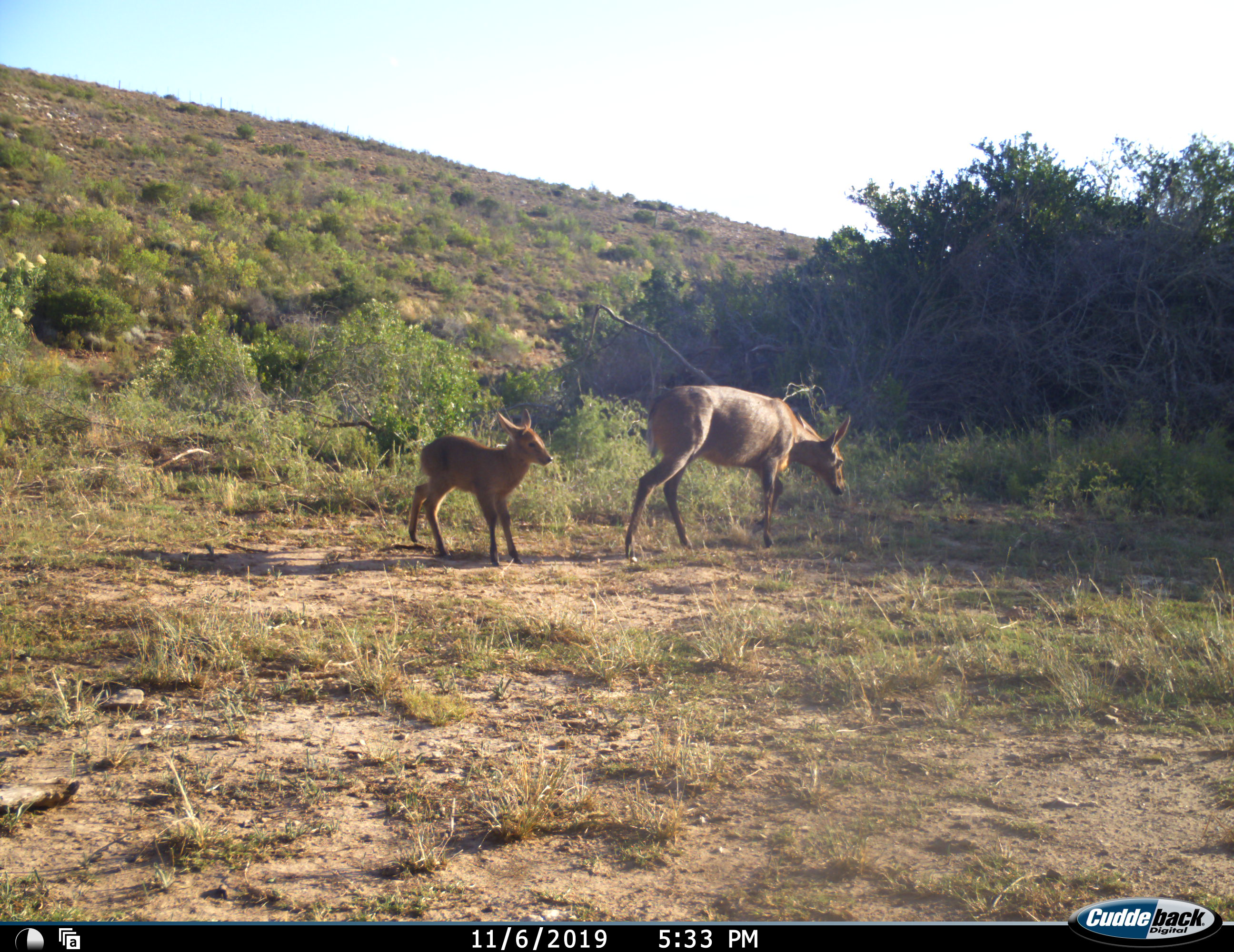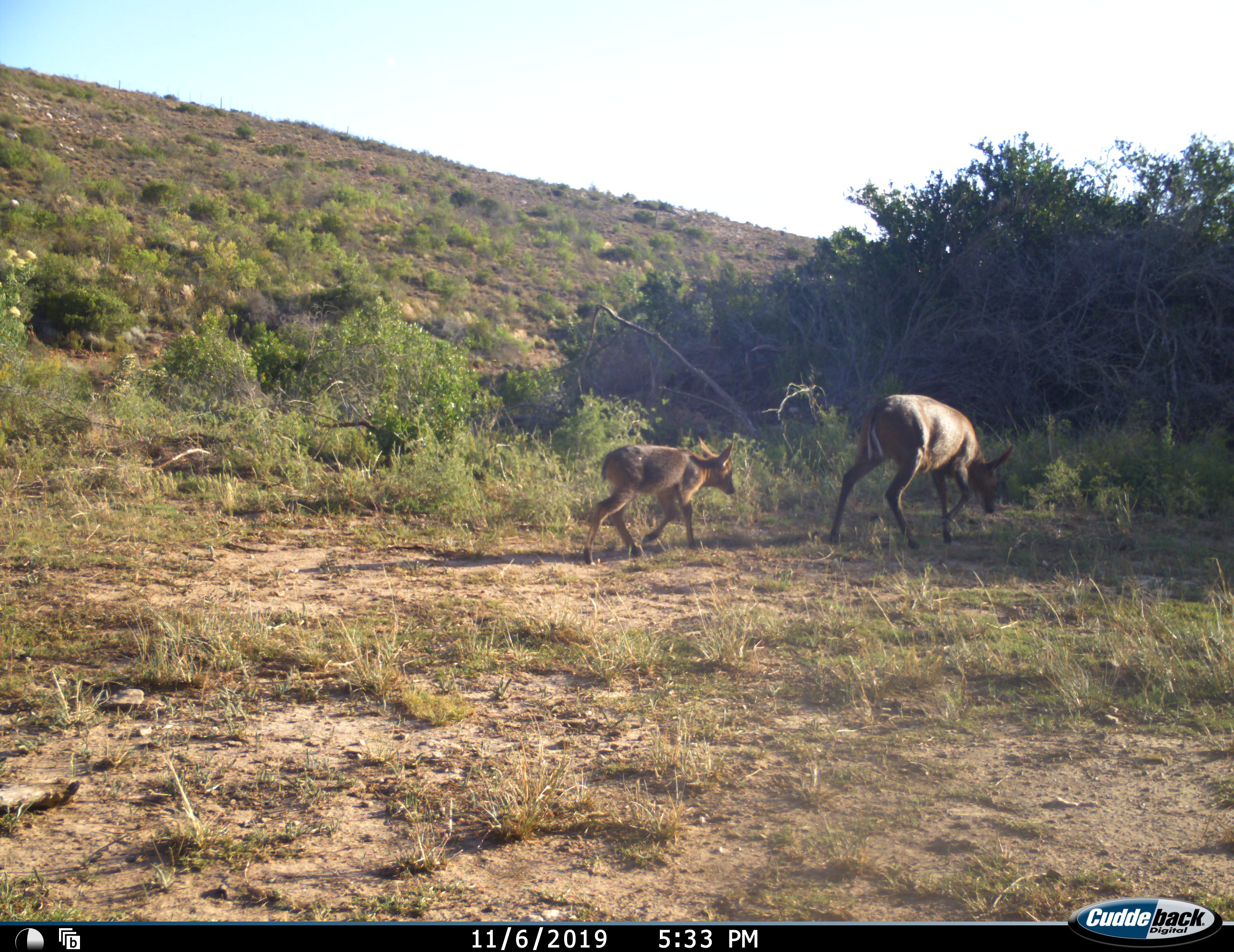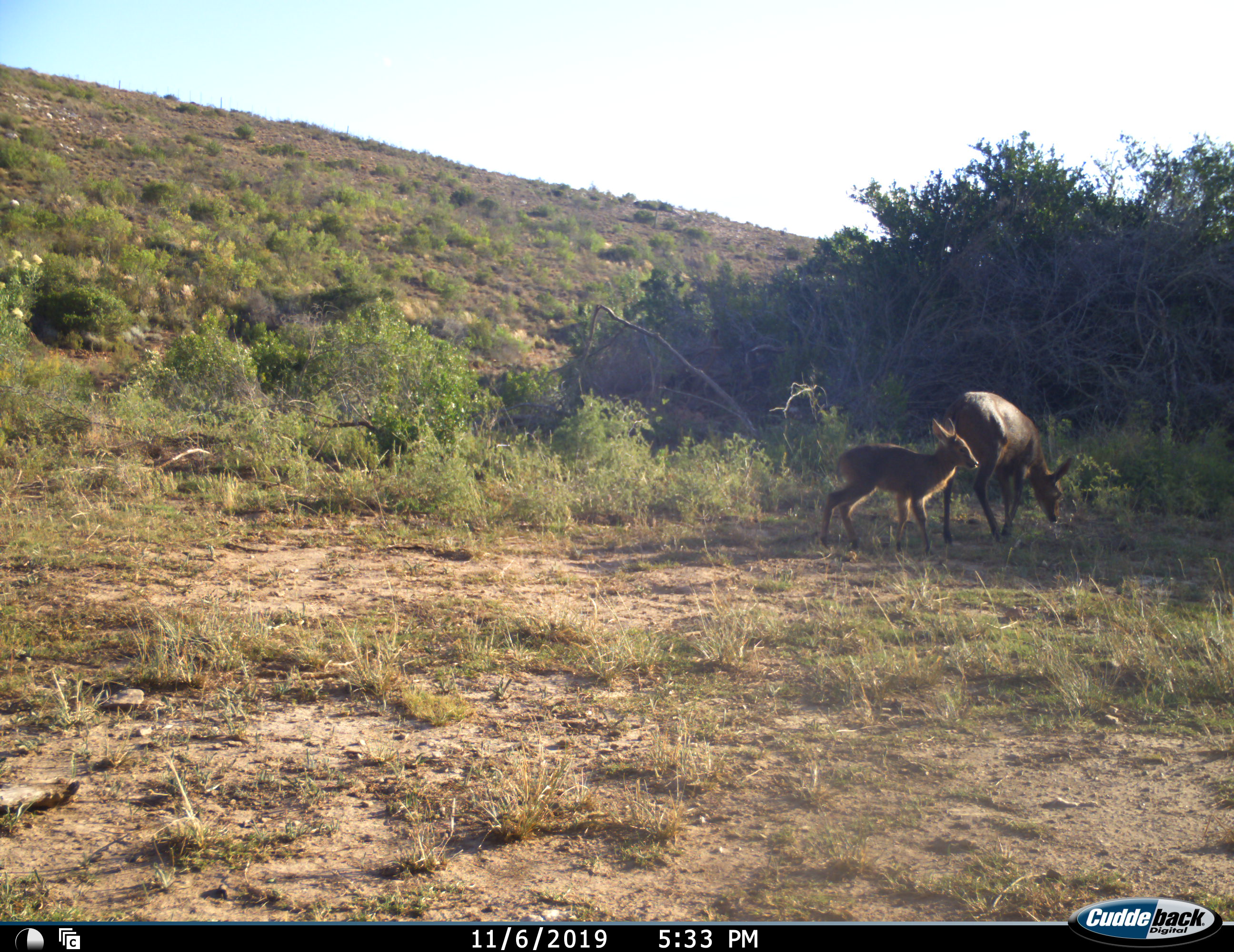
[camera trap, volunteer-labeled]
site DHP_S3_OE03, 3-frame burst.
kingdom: Animalia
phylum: Chordata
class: Mammalia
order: Artiodactyla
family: Bovidae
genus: Pelea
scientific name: Pelea capreolus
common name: grey rhebok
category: rhebokgrey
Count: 2.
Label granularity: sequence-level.